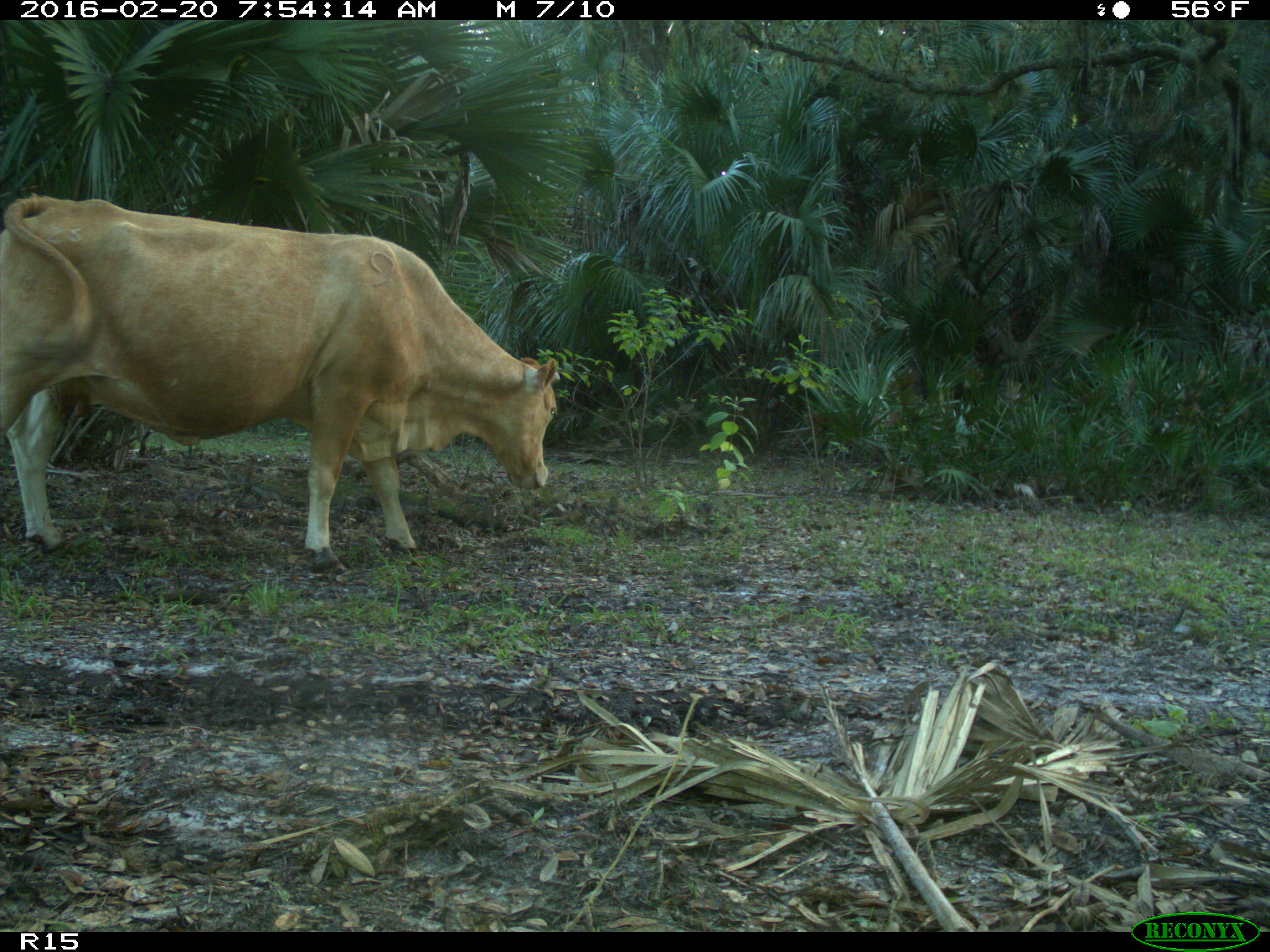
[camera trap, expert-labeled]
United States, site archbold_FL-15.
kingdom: Animalia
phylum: Chordata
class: Mammalia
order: Artiodactyla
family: Bovidae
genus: Bos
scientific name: Bos taurus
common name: domestic cow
Bos taurus (domestic cow).